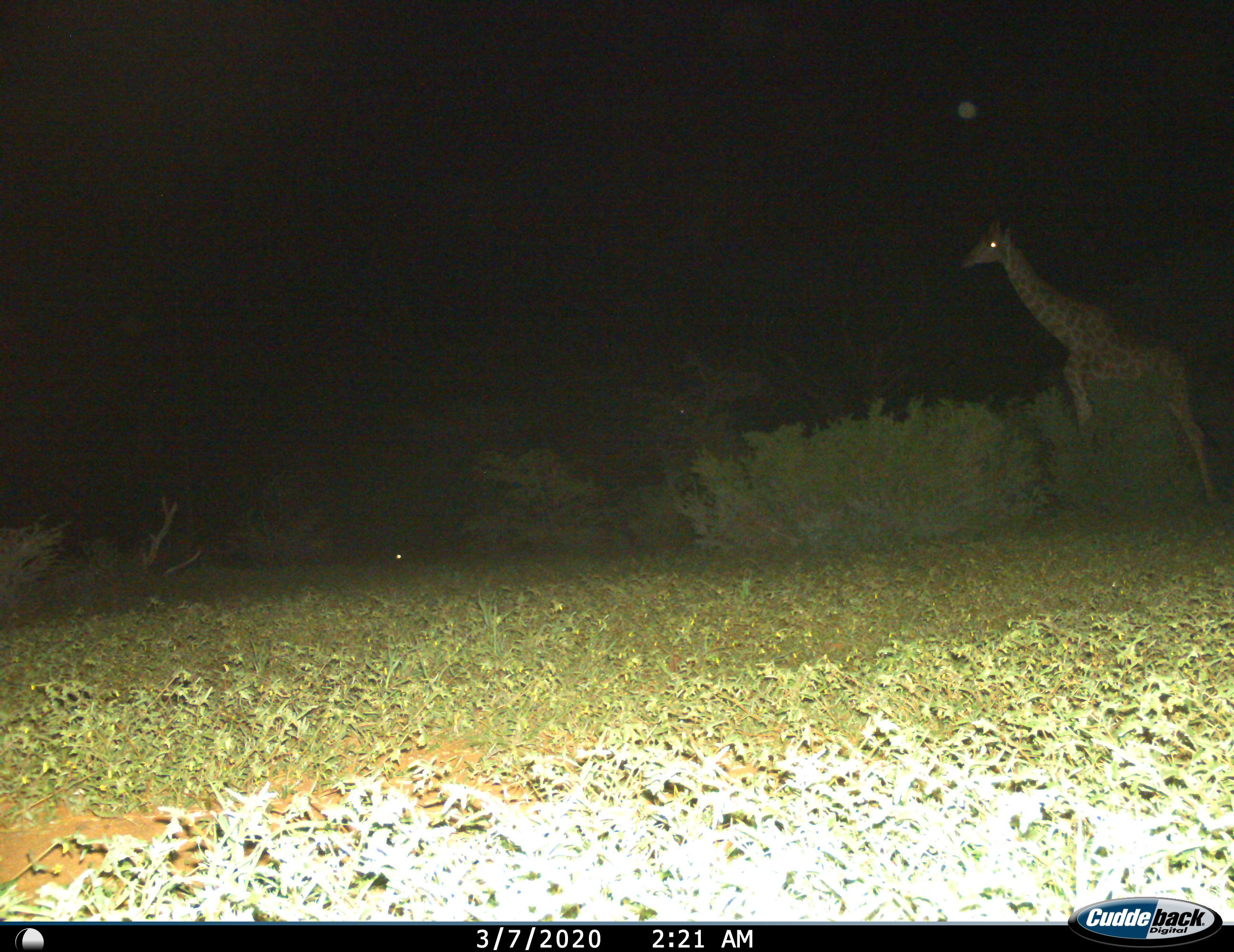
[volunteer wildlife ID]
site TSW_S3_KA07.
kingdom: Animalia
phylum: Chordata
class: Mammalia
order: Artiodactyla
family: Giraffidae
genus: Giraffa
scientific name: Giraffa camelopardalis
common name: giraffe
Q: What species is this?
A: Giraffe (Giraffa camelopardalis).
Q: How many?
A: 1.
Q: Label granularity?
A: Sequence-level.